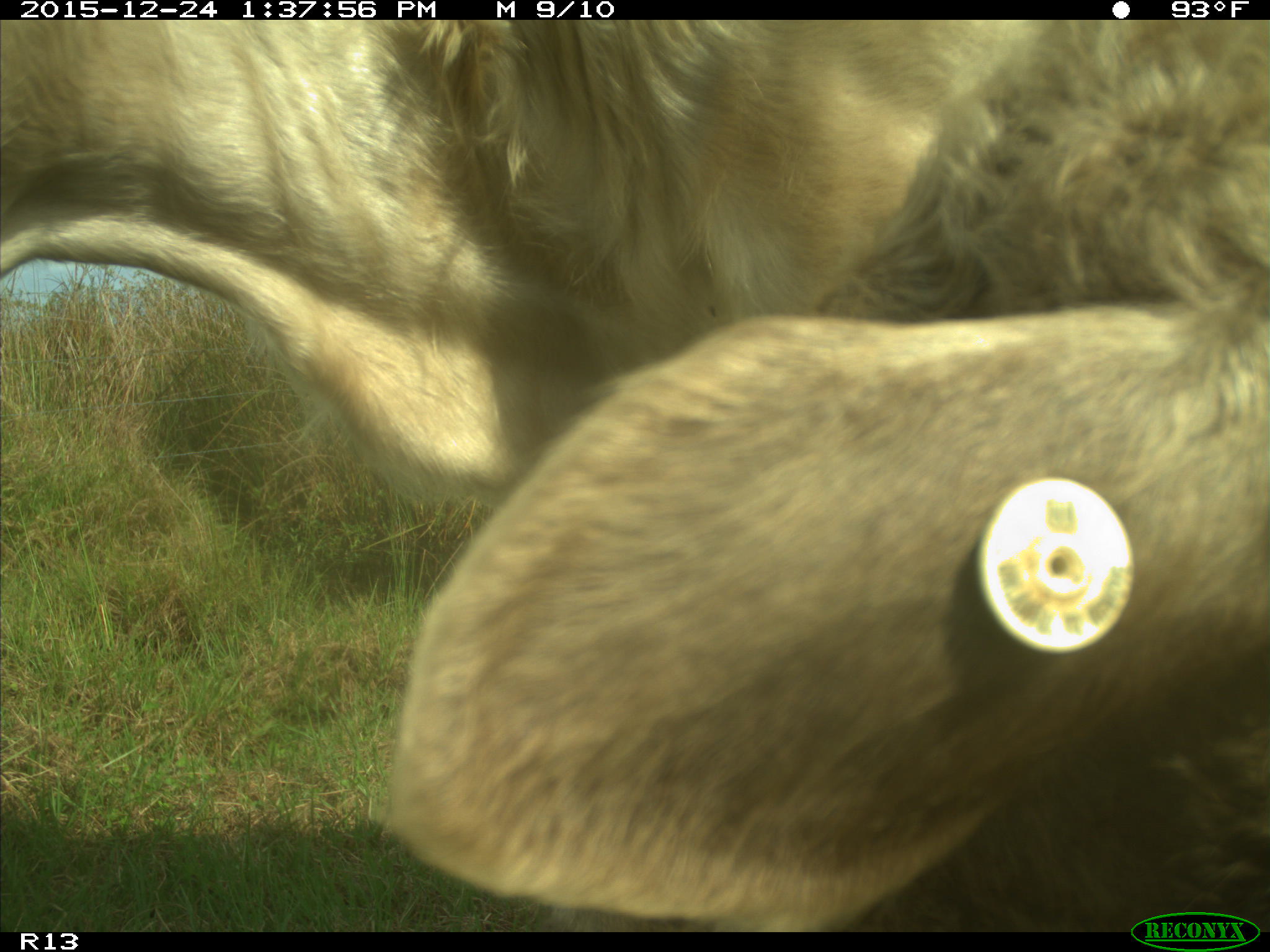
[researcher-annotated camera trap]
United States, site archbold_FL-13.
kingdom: Animalia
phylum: Chordata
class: Mammalia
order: Artiodactyla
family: Bovidae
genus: Bos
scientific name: Bos taurus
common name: domestic cow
Bos taurus (domestic cow).